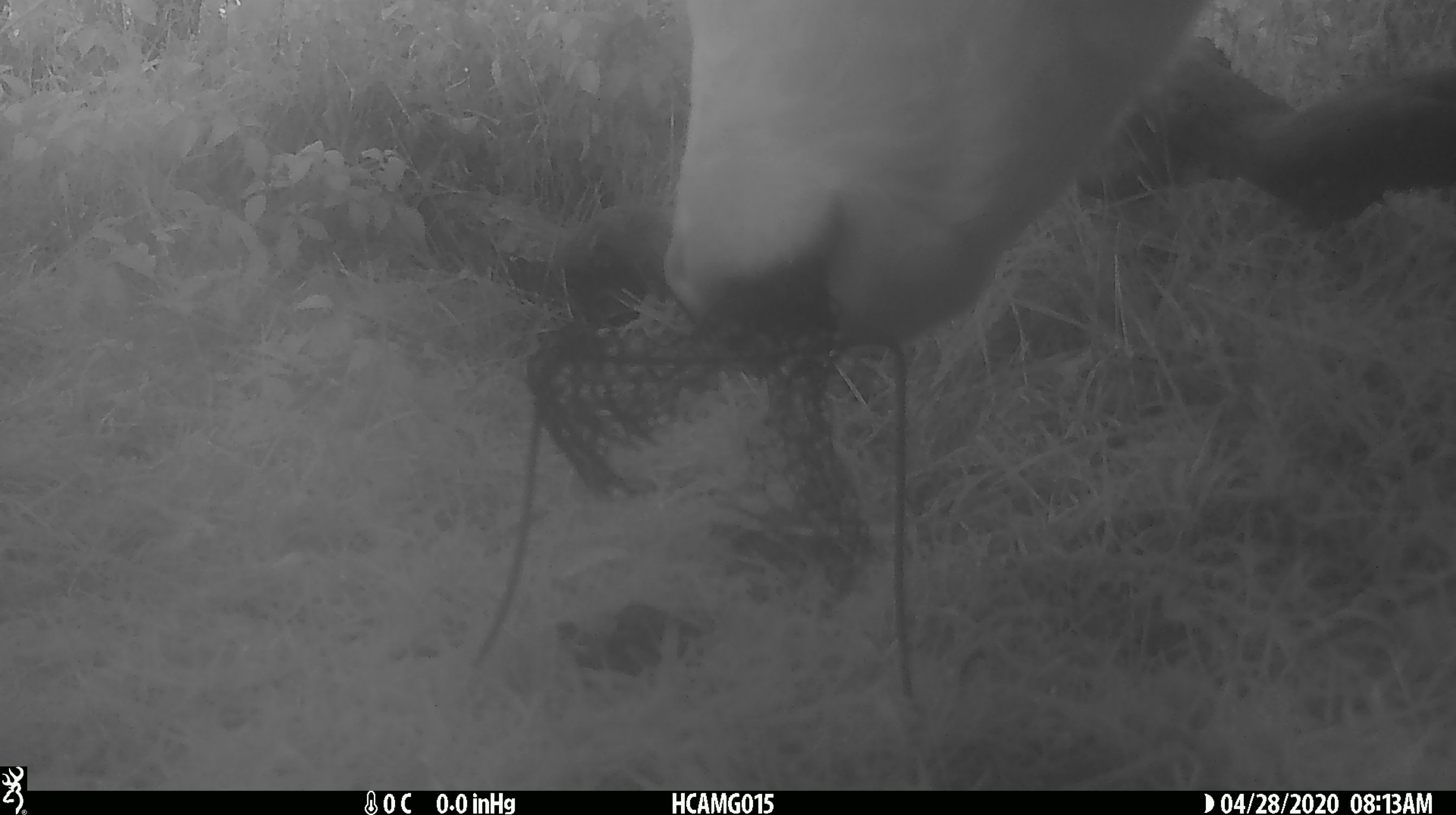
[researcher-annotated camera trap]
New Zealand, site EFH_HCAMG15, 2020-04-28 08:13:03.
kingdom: Animalia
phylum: Chordata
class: Mammalia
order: Artiodactyla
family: Bovidae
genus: Bos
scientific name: Bos taurus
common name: domestic cow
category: cow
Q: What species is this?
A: Cow (domestic cow) (Bos taurus).